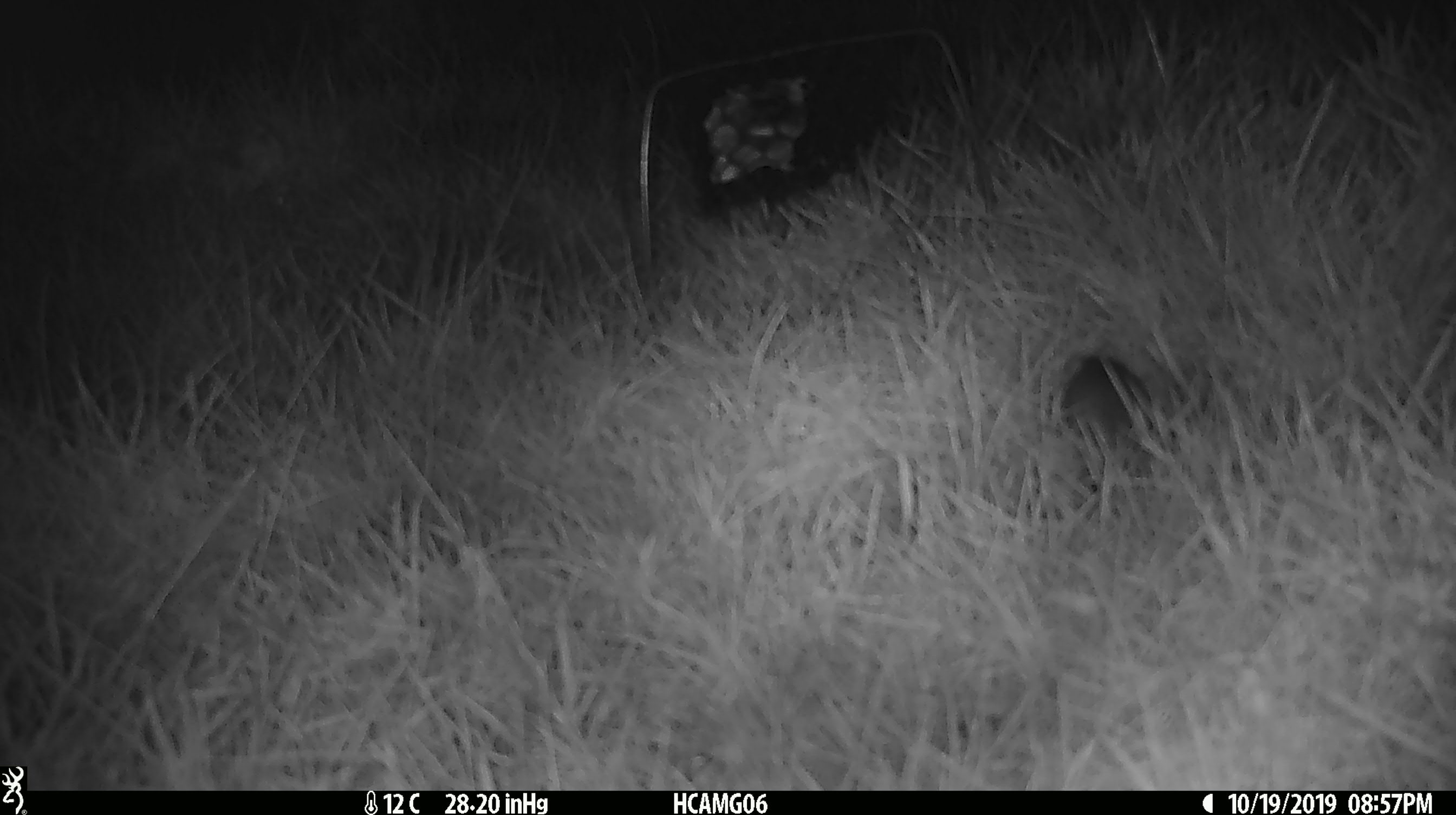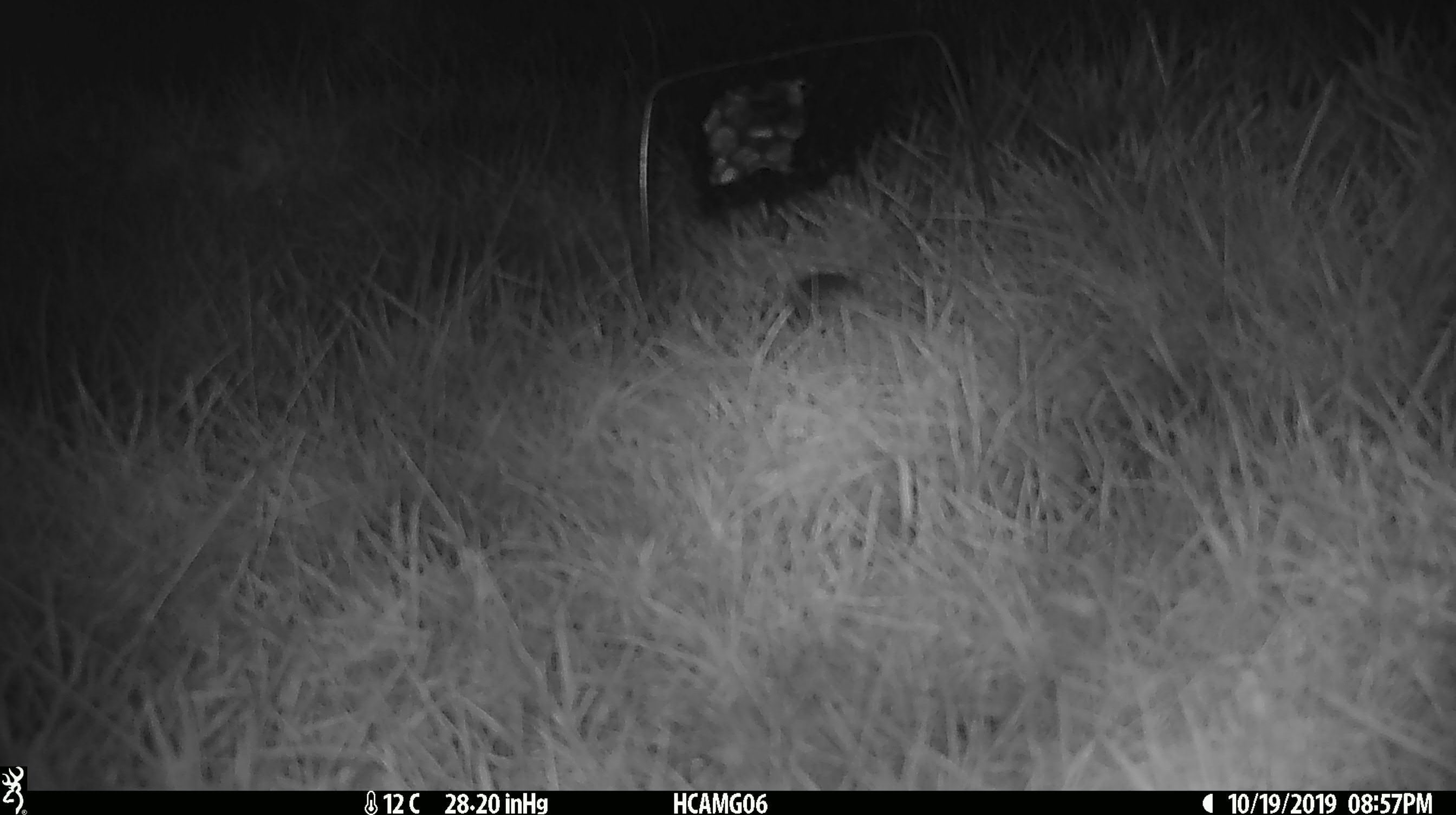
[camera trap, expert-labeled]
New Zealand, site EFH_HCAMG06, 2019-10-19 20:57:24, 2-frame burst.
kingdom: Animalia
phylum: Chordata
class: Mammalia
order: Rodentia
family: Muridae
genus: Mus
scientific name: Mus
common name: mouse